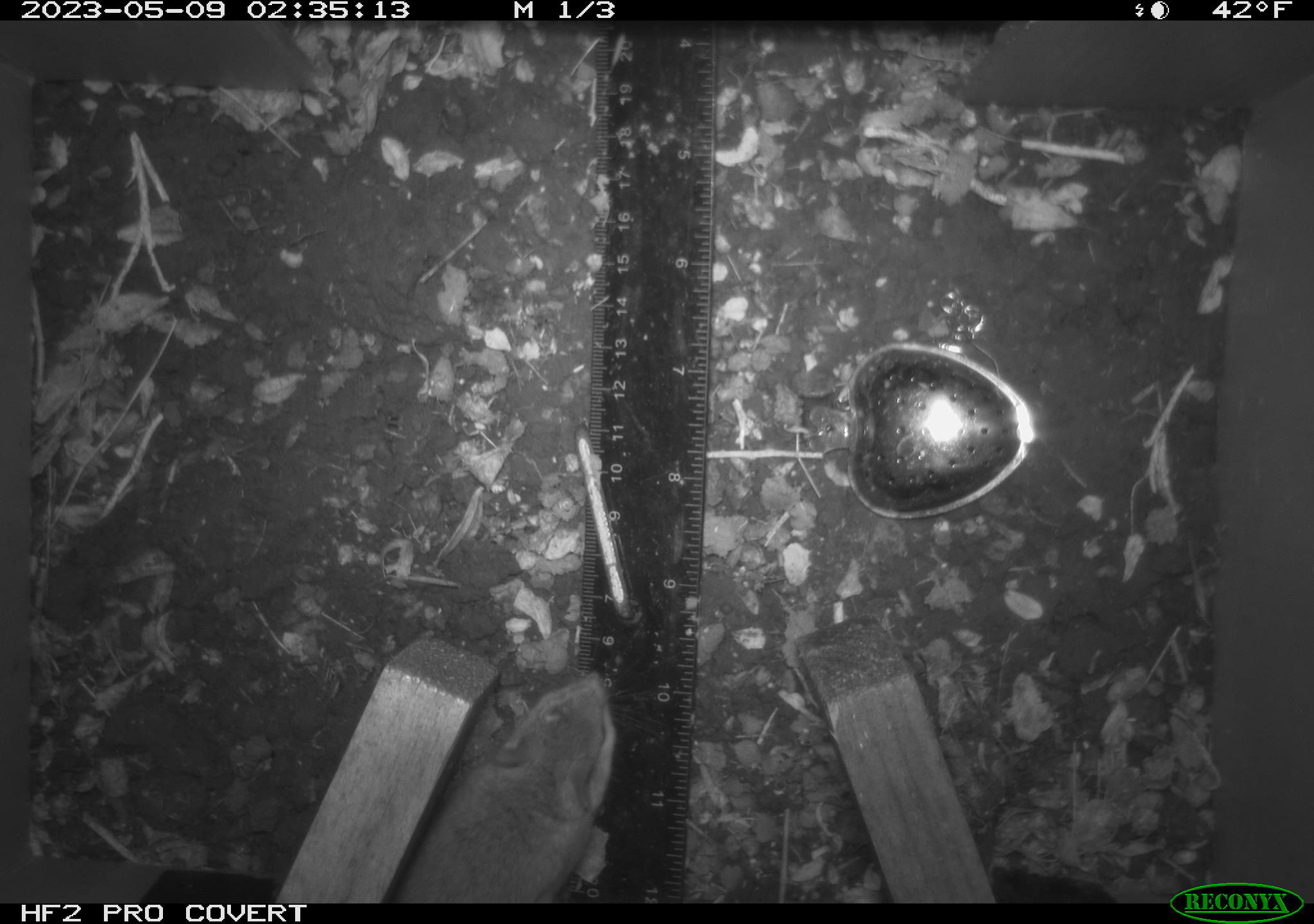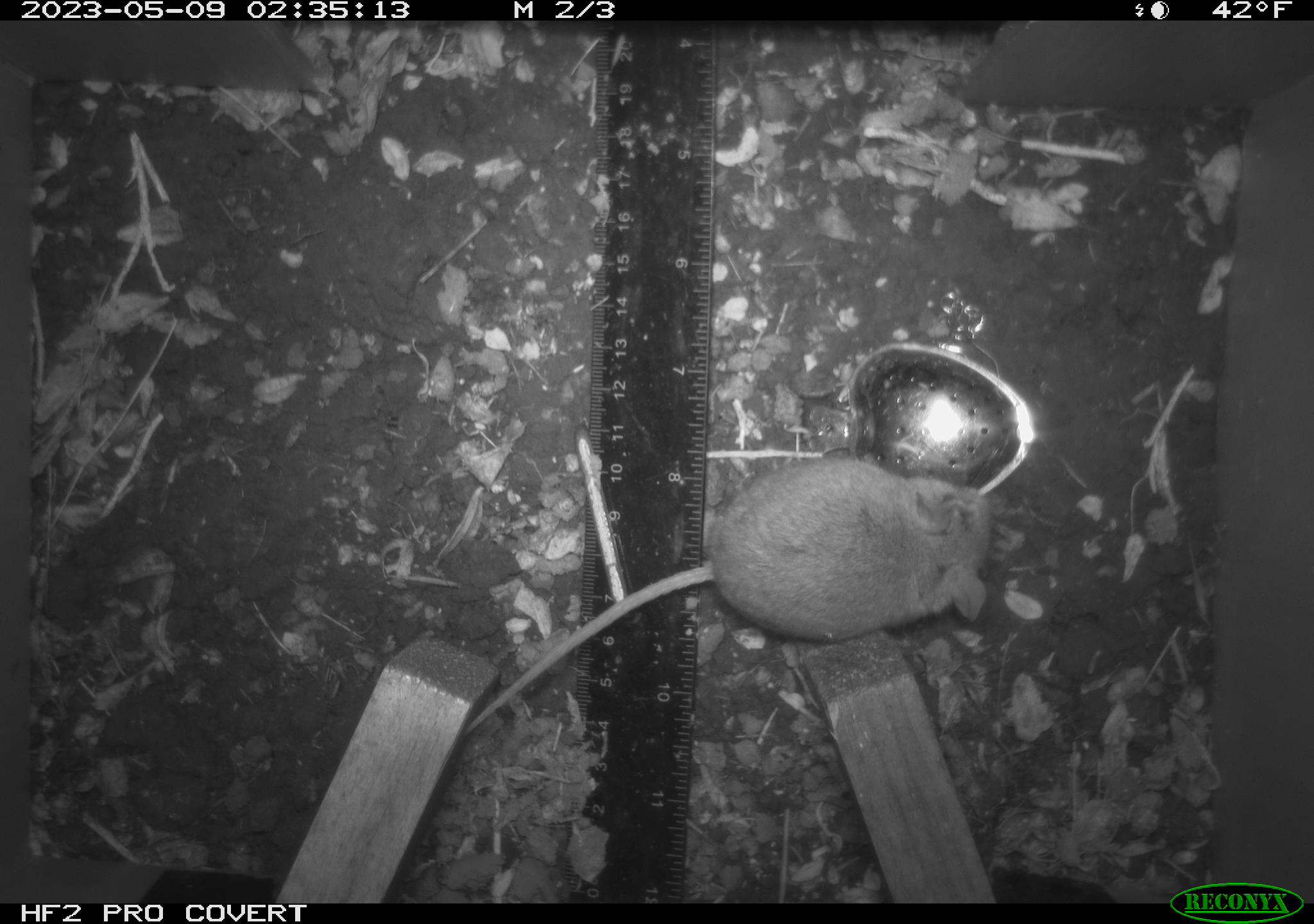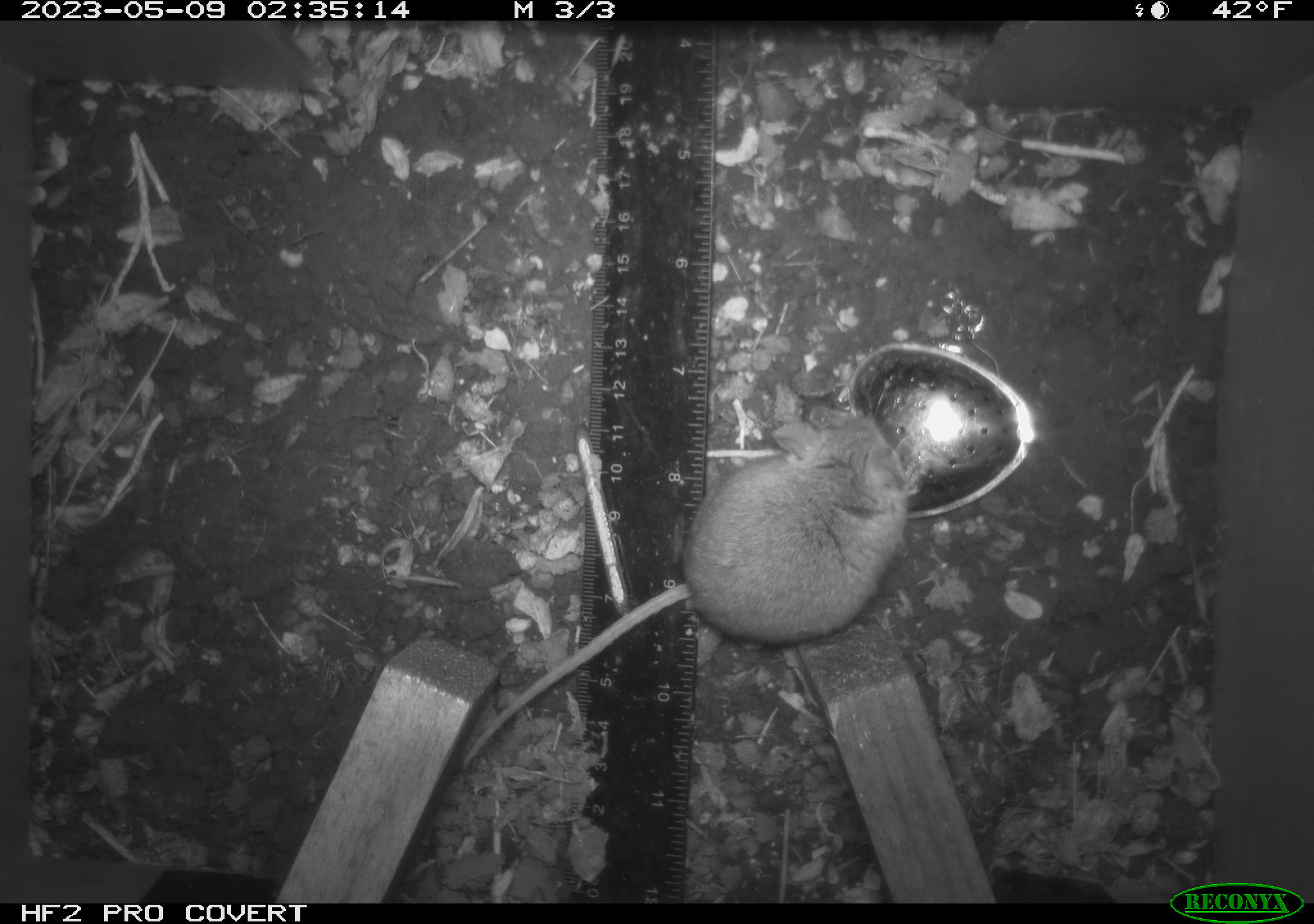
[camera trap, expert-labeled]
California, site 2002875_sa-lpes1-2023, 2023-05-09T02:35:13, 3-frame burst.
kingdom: Animalia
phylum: Chordata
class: Mammalia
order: Rodentia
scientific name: Rodentia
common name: mouse species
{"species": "mouse species (Rodentia)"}